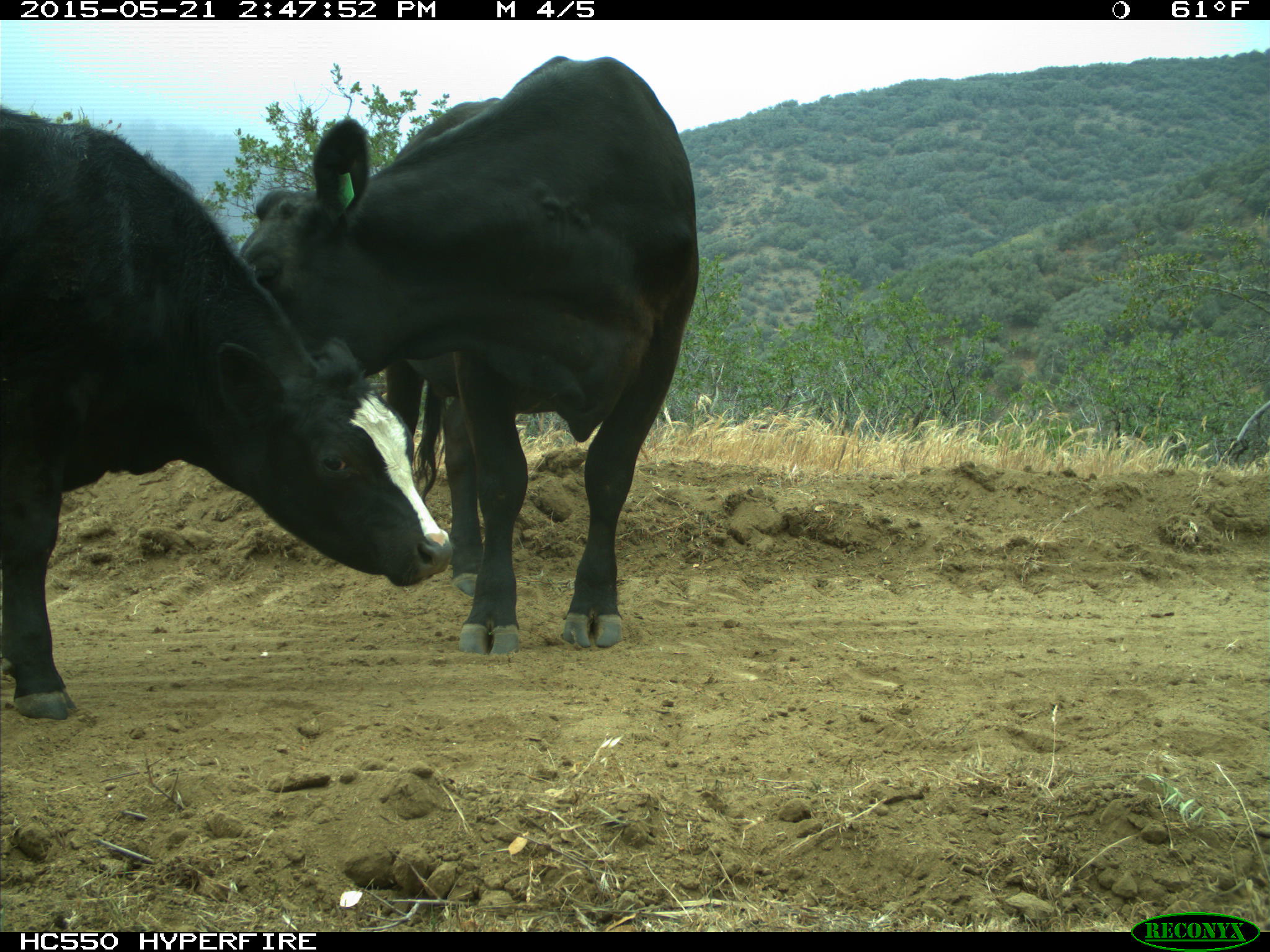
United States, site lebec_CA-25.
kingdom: Animalia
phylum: Chordata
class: Mammalia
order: Artiodactyla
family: Bovidae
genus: Bos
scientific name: Bos taurus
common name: domestic cow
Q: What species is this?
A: Bos taurus (domestic cow).